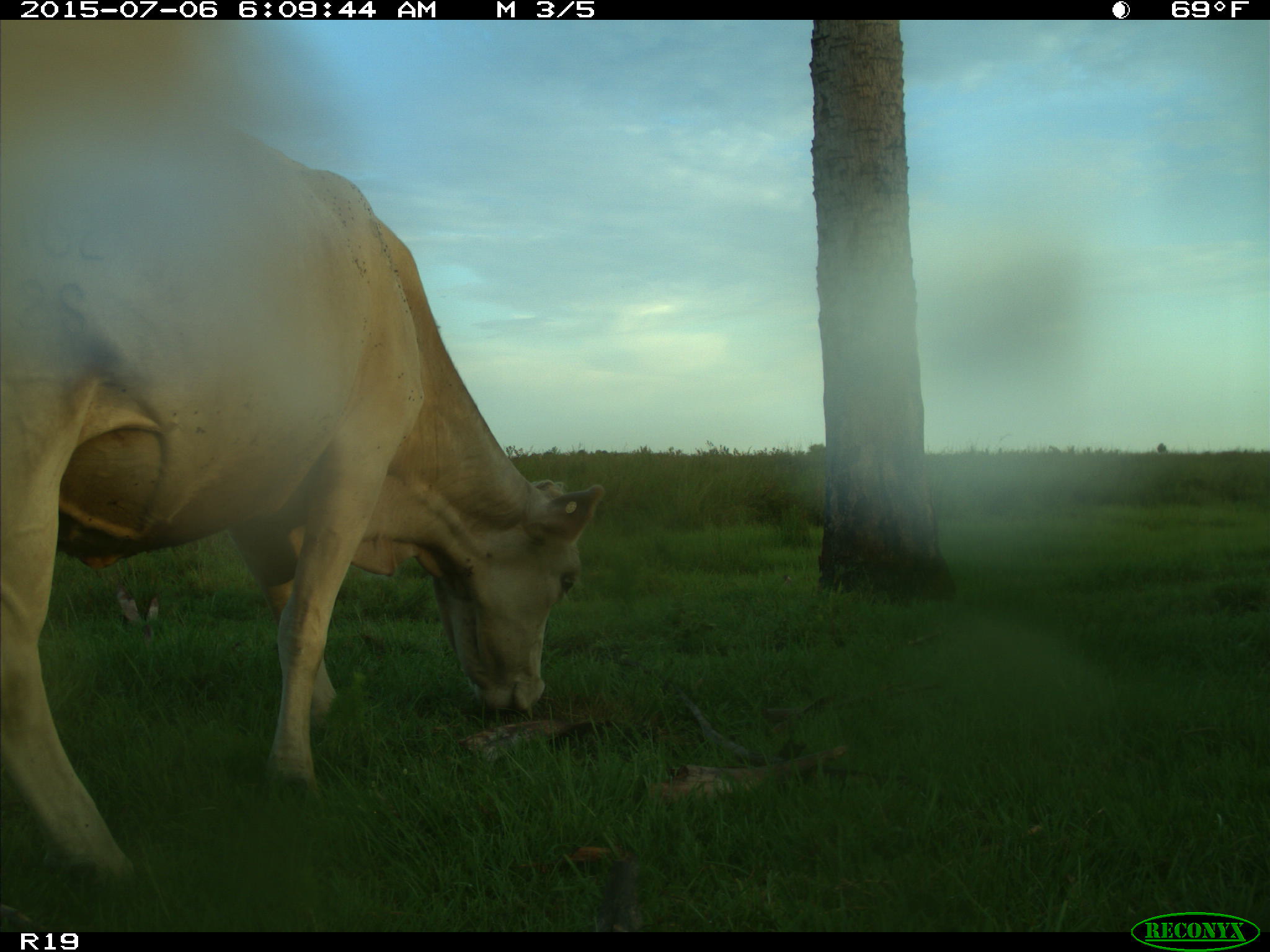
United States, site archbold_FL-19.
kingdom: Animalia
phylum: Chordata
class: Mammalia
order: Artiodactyla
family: Bovidae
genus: Bos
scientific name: Bos taurus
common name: domestic cow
Bos taurus (domestic cow).